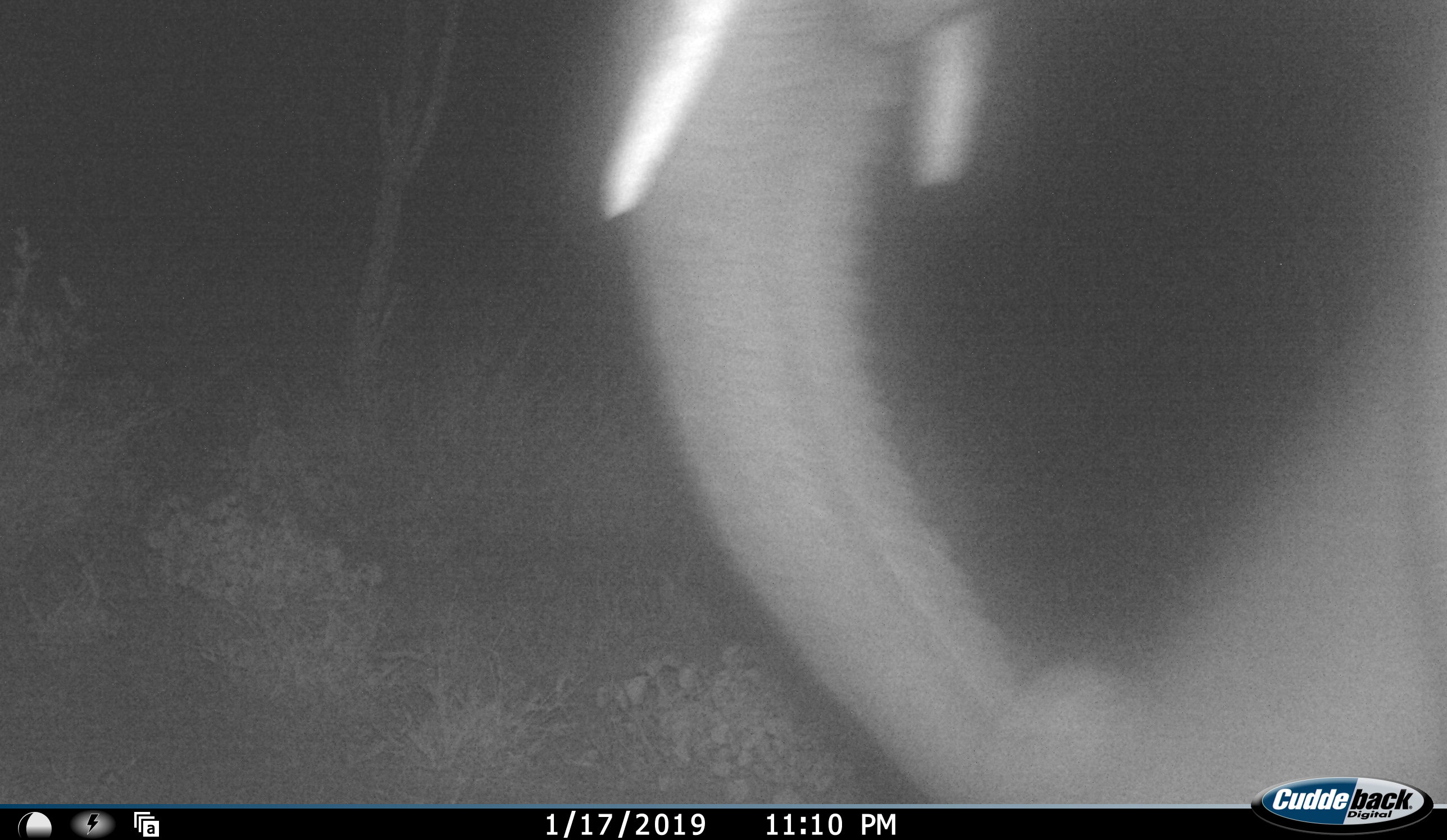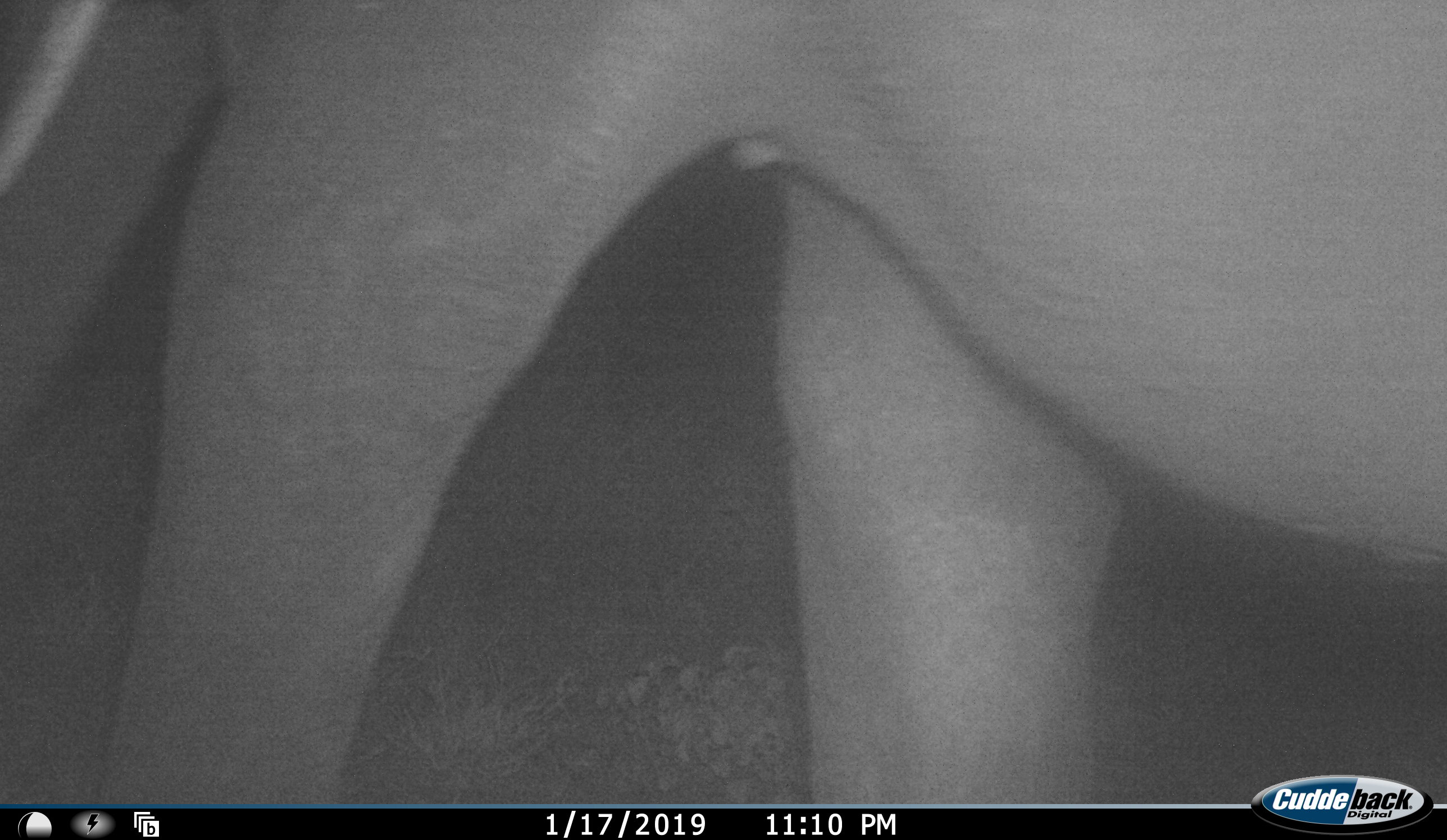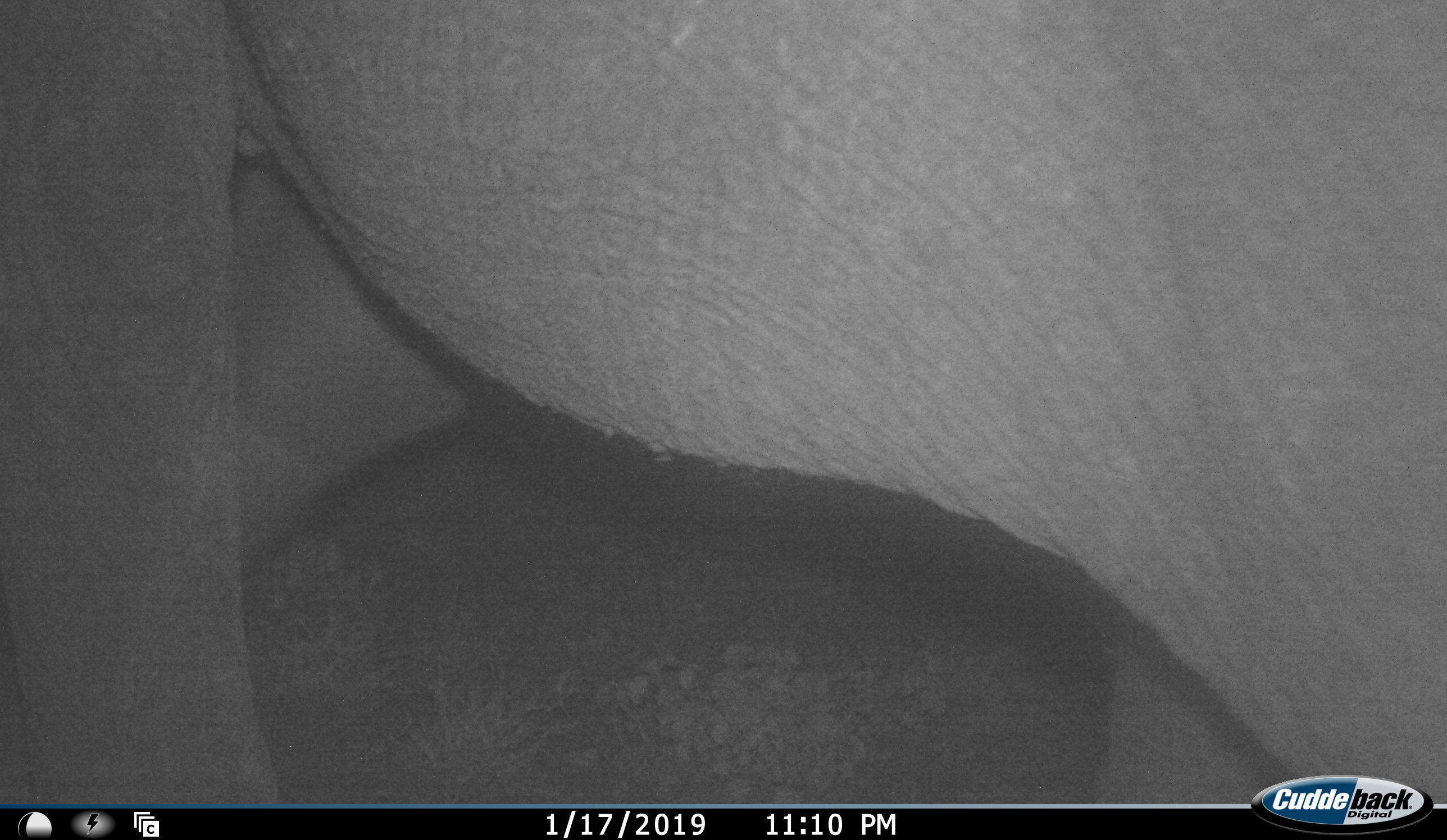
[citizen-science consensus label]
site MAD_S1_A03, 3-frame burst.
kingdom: Animalia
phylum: Chordata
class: Mammalia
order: Proboscidea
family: Elephantidae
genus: Loxodonta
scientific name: Loxodonta africana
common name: african bush elephant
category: elephant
Elephant (african bush elephant) (Loxodonta africana), count 1. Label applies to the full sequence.